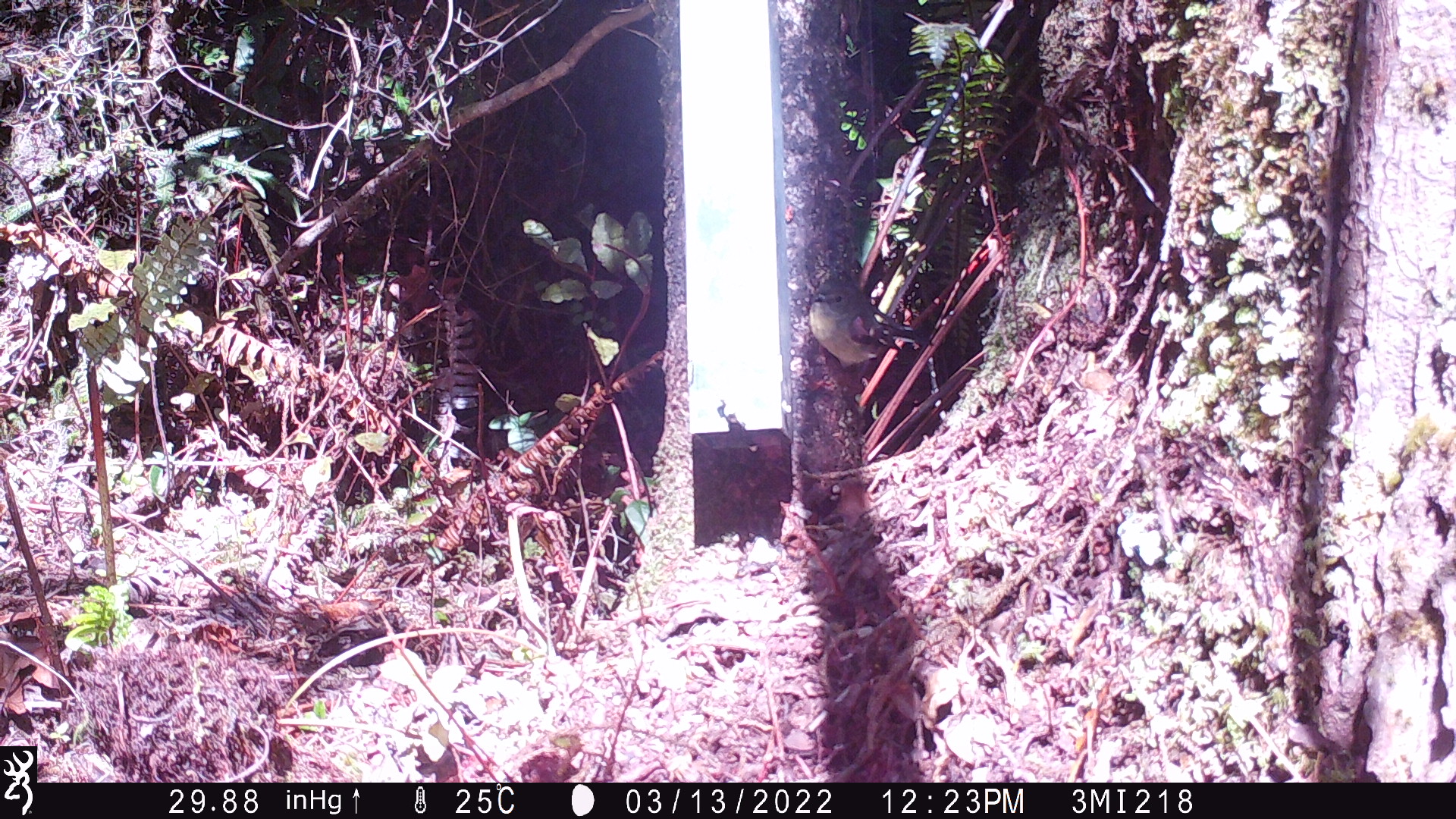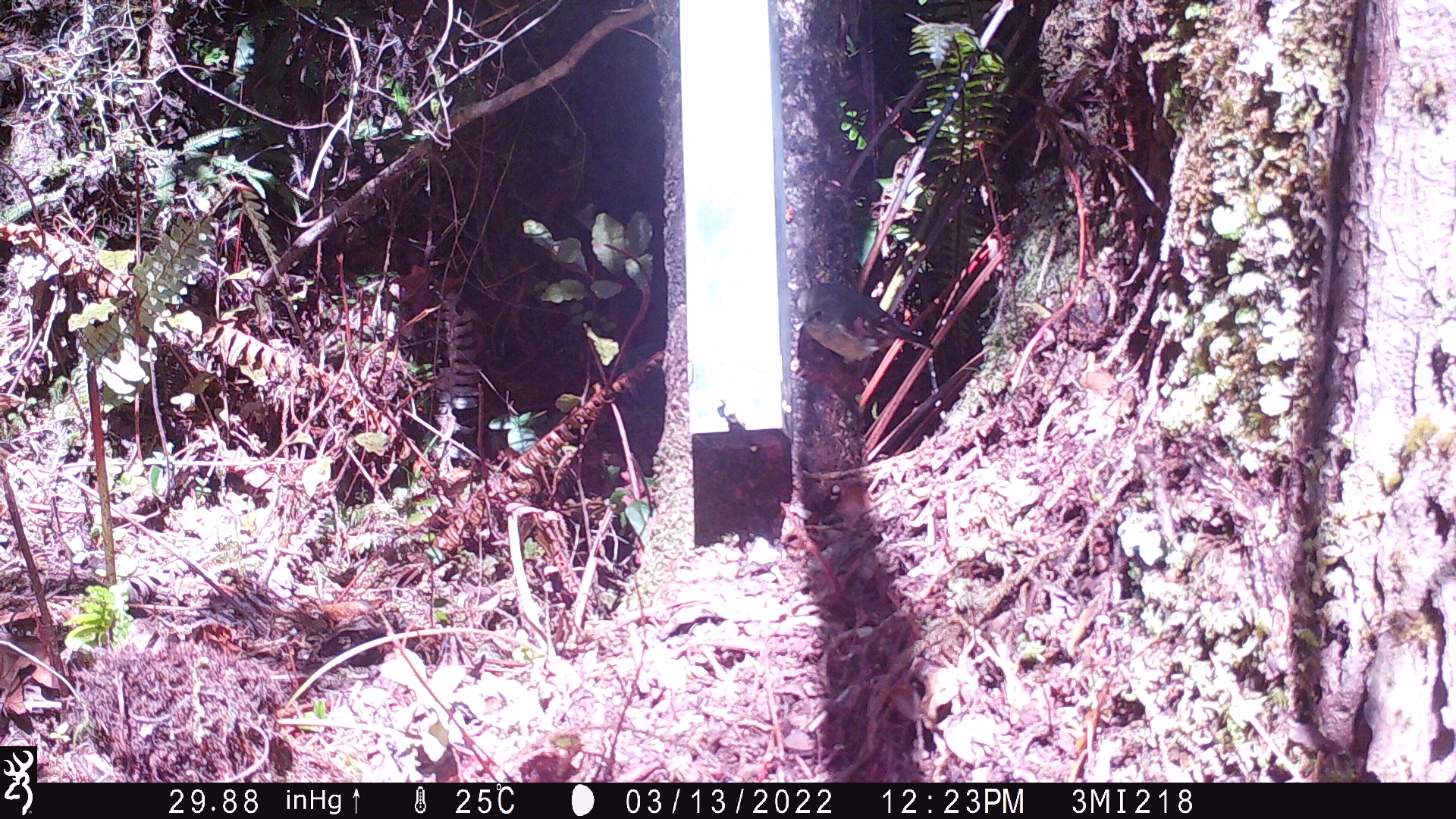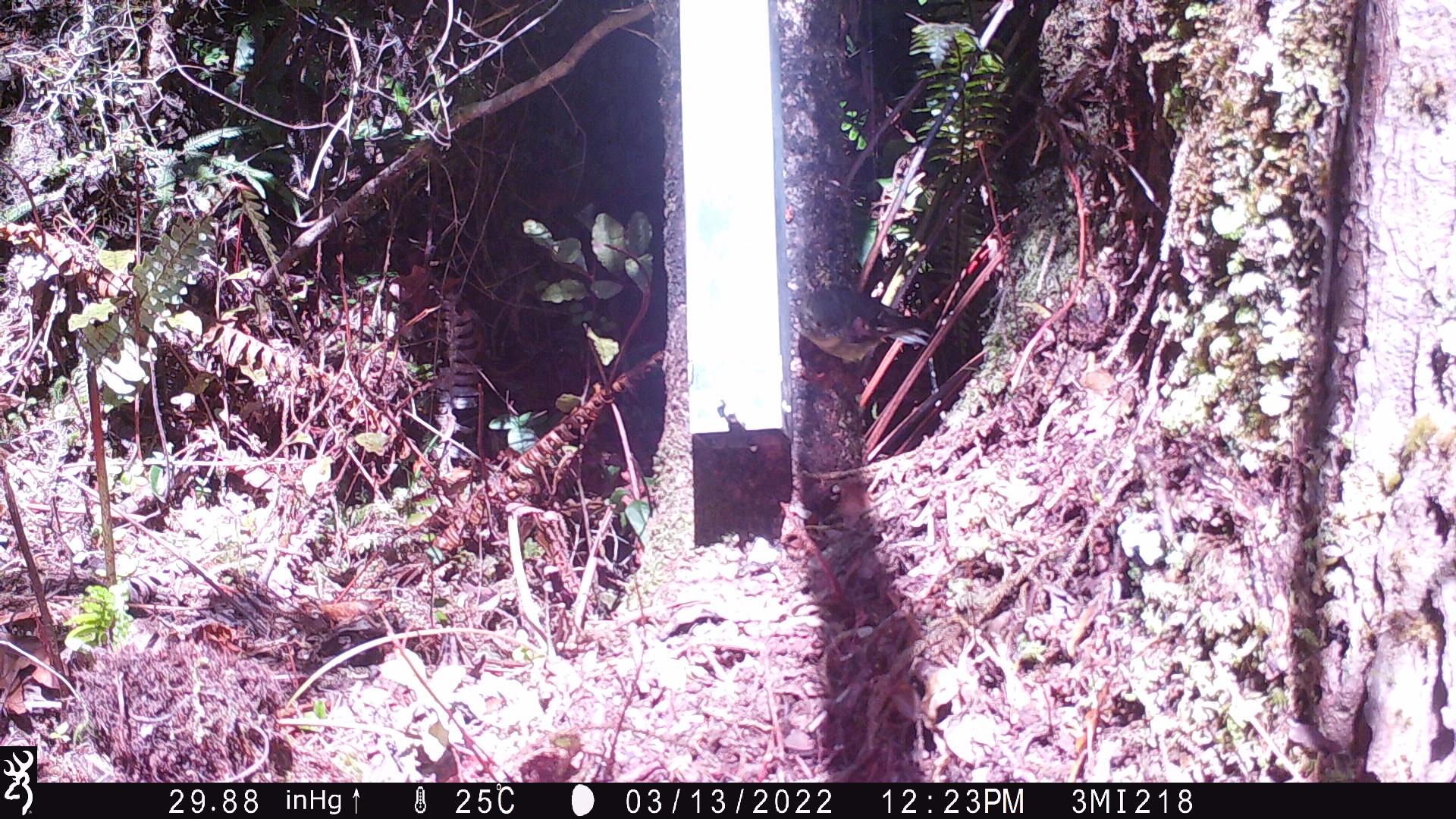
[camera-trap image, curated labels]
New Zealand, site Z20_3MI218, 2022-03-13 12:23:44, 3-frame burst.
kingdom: Animalia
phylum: Chordata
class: Aves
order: Passeriformes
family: Petroicidae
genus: Petroica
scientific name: Petroica macrocephala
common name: tomtit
Tomtit (Petroica macrocephala).